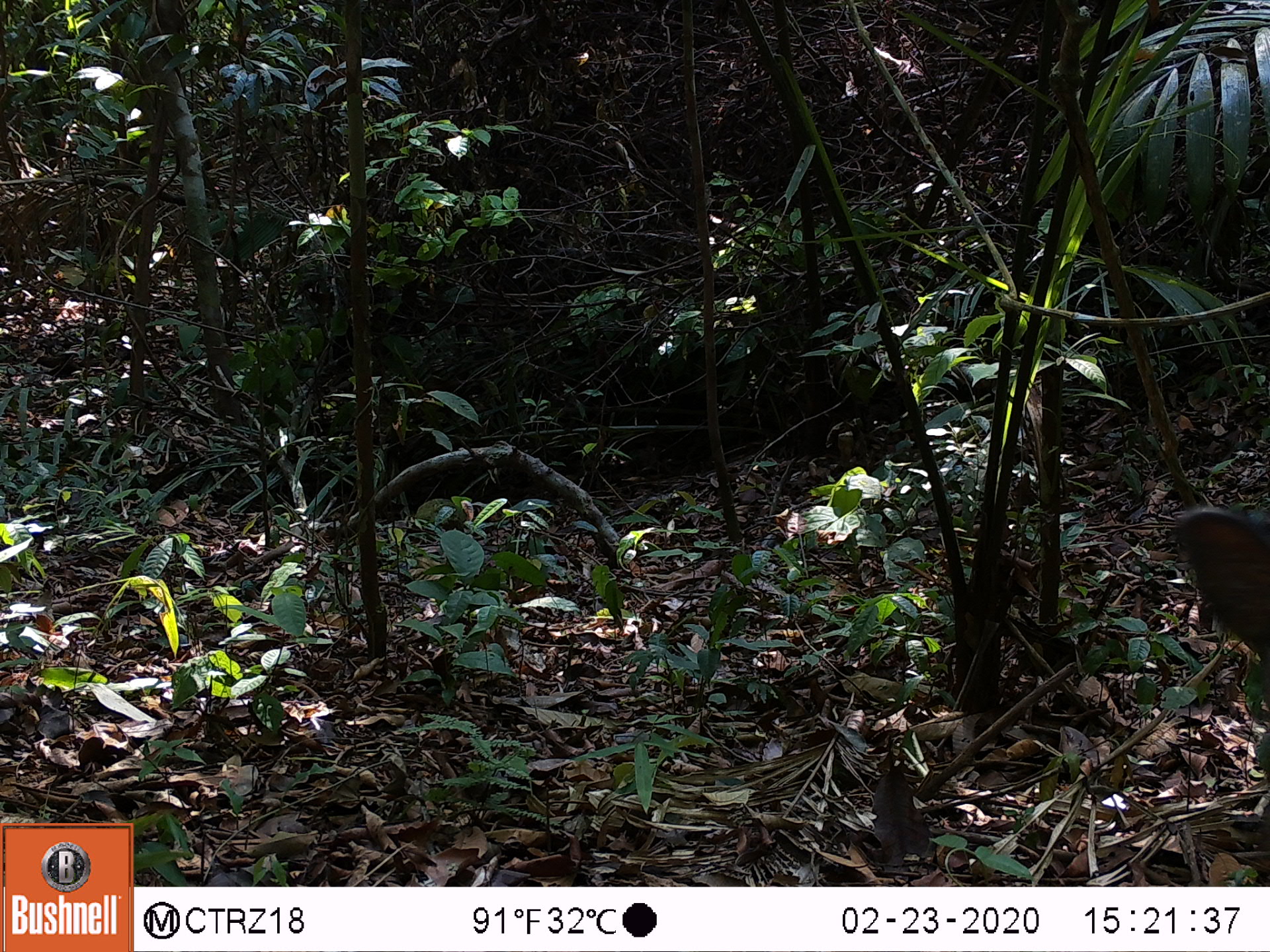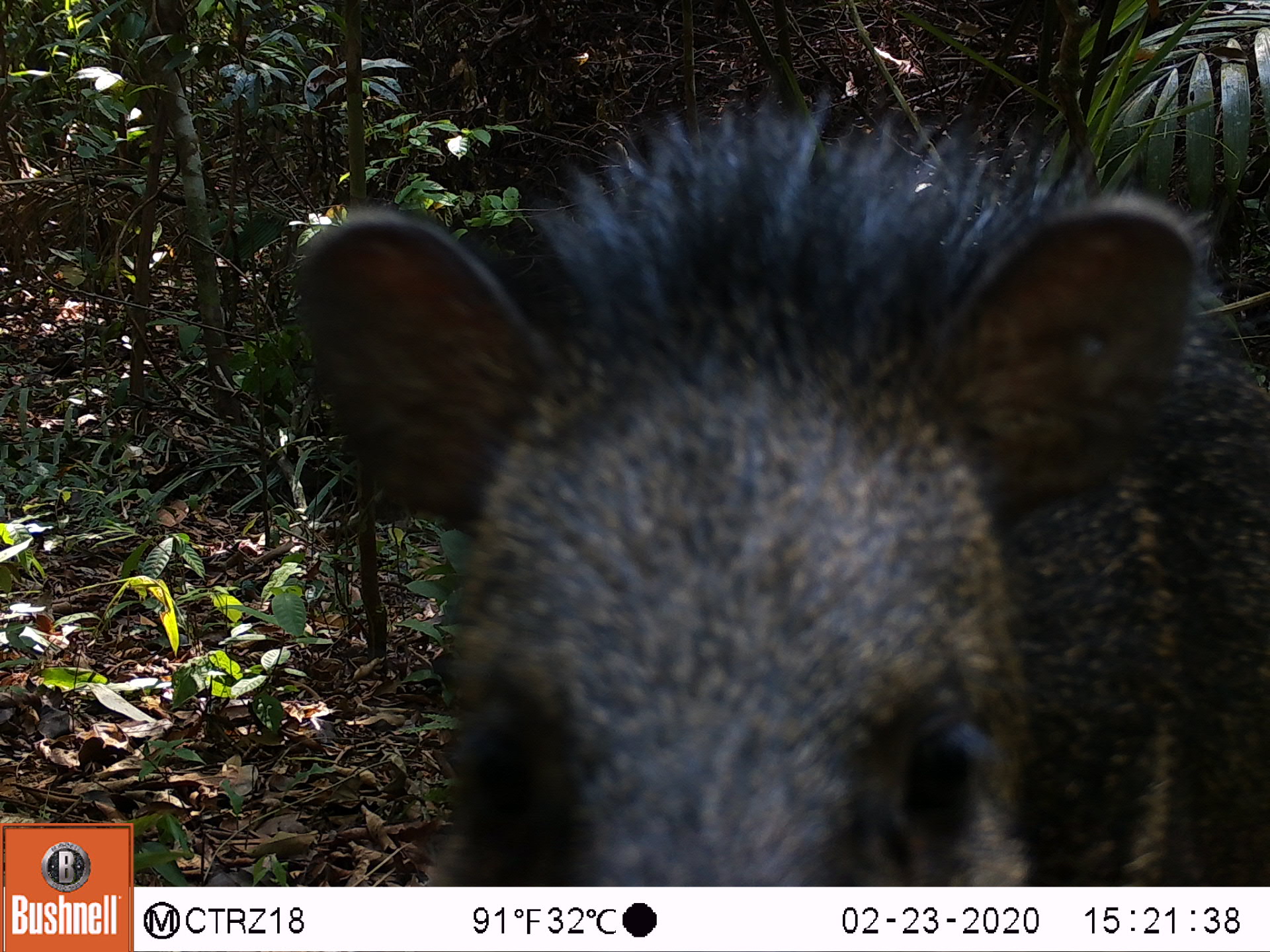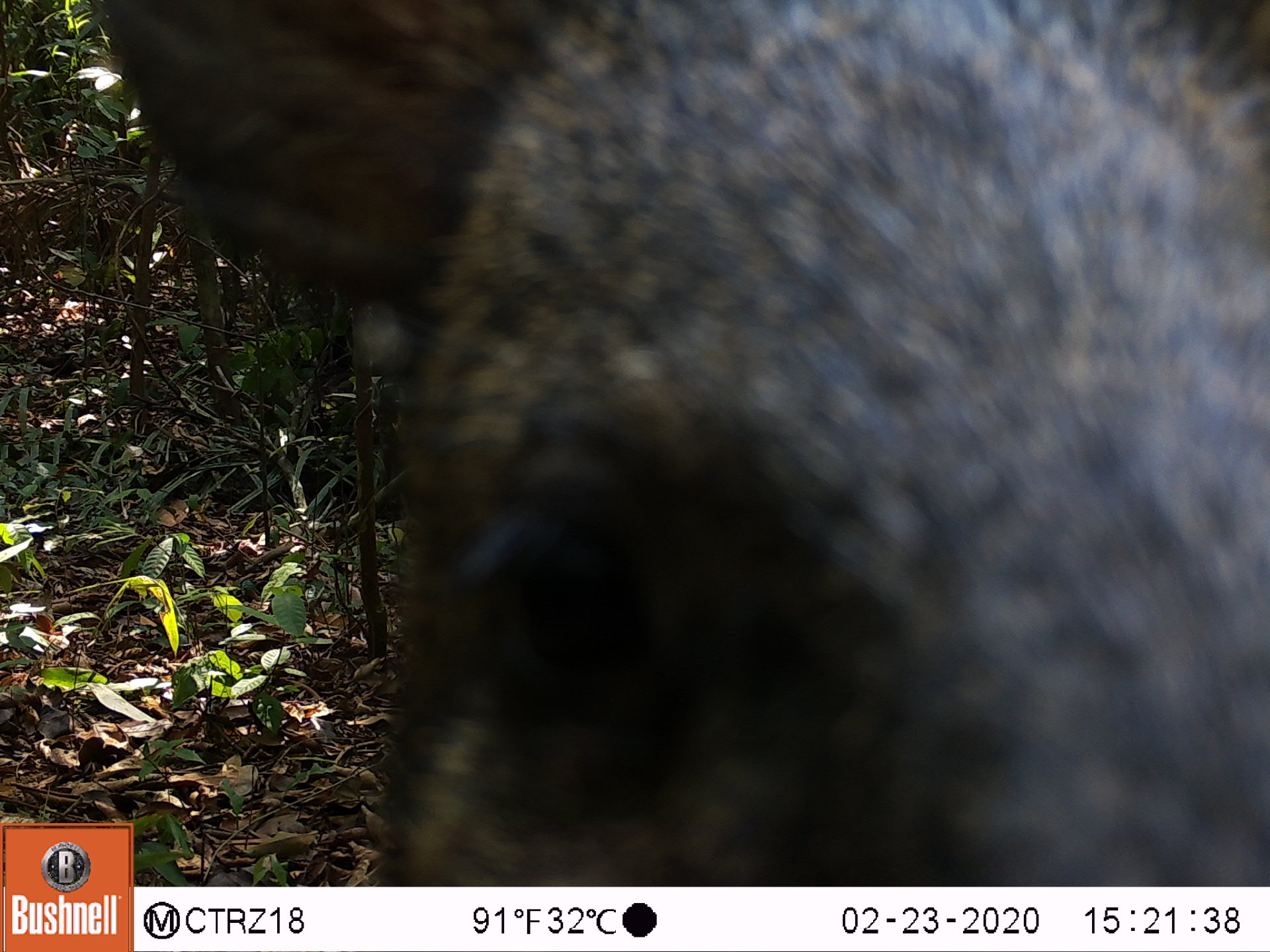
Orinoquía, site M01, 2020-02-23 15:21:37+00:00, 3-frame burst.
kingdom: Animalia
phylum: Chordata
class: Mammalia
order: Artiodactyla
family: Tayassuidae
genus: Pecari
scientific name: Pecari tajacu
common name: collared peccary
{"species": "collared peccary (Pecari tajacu)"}